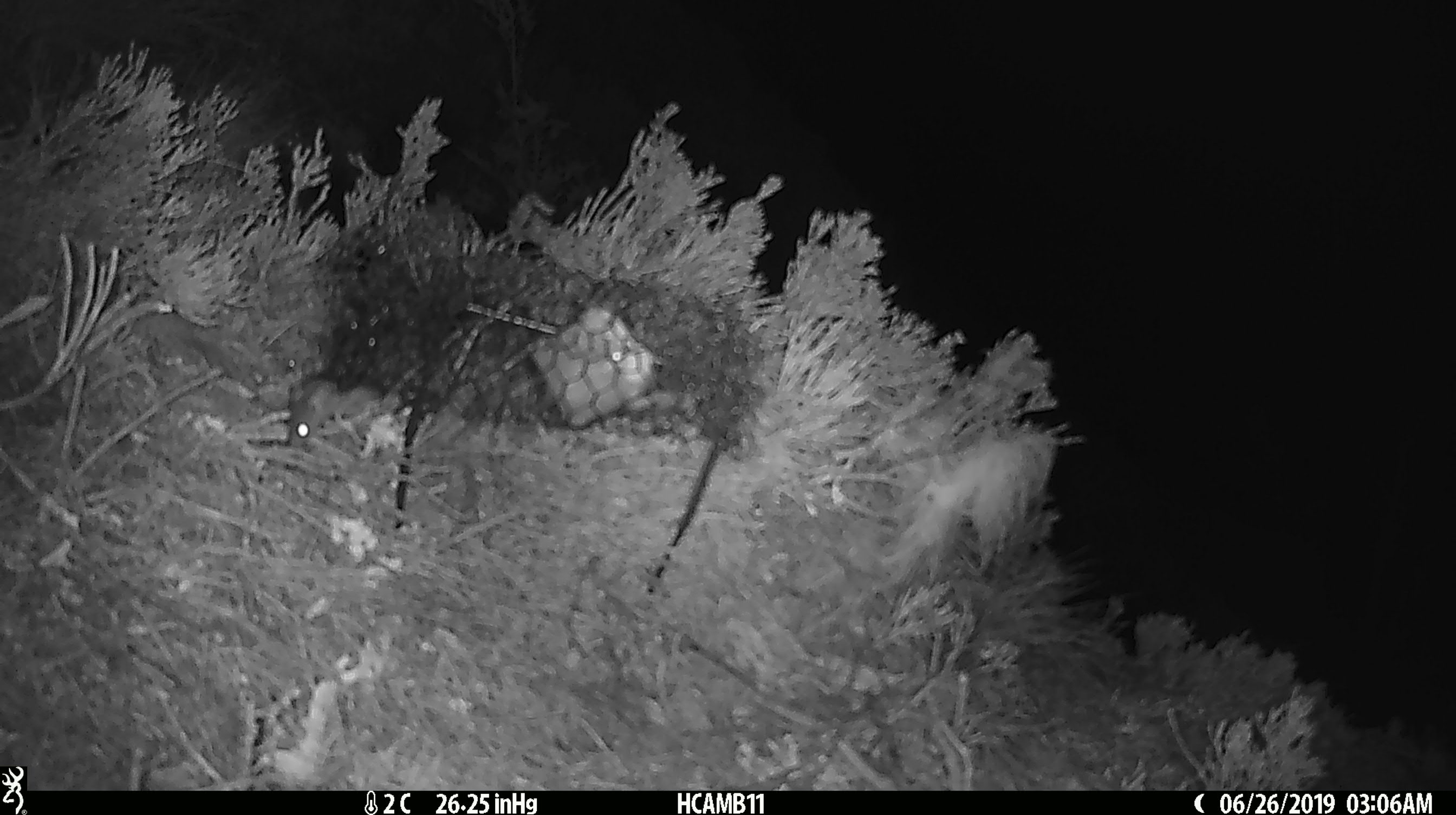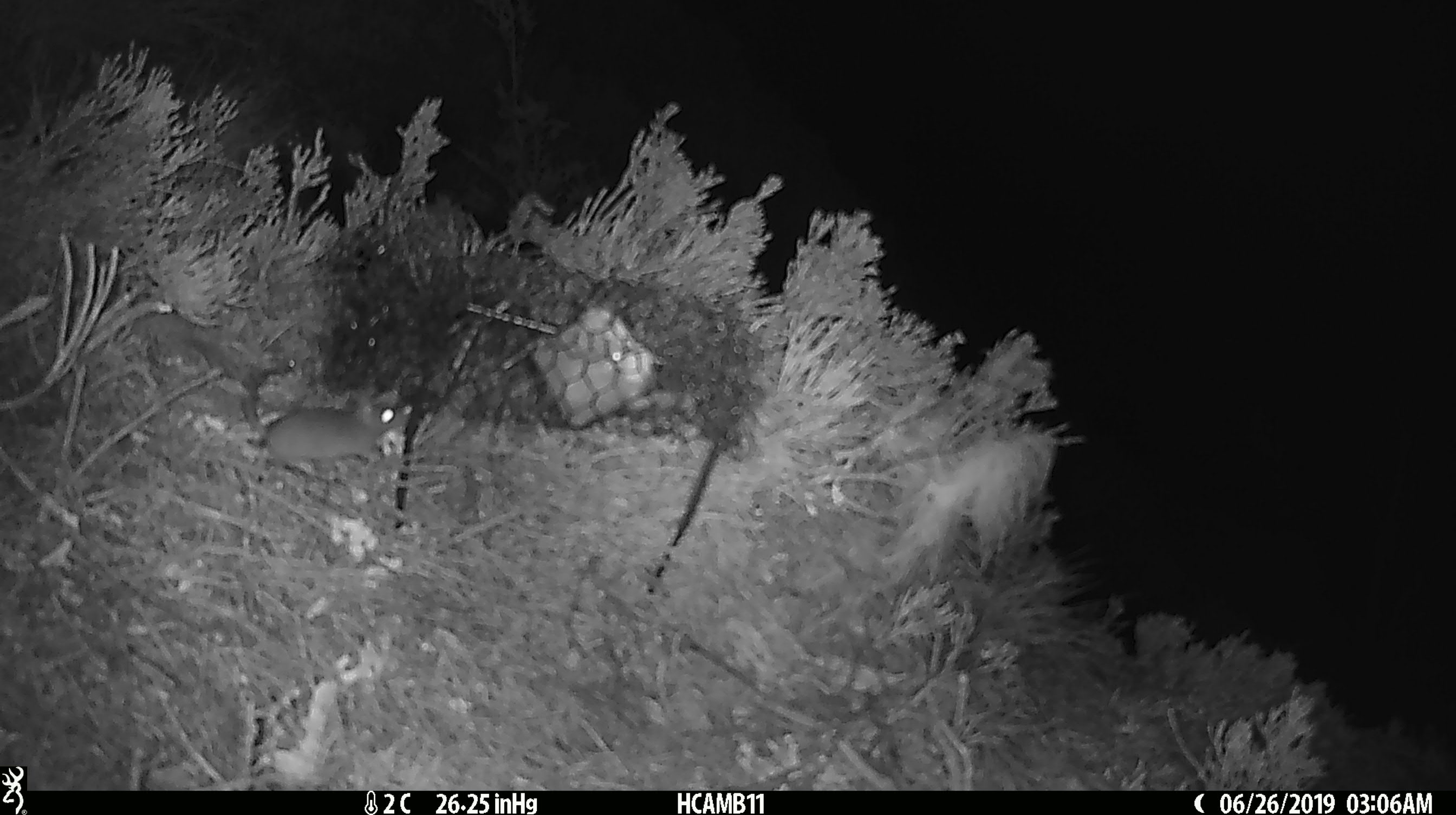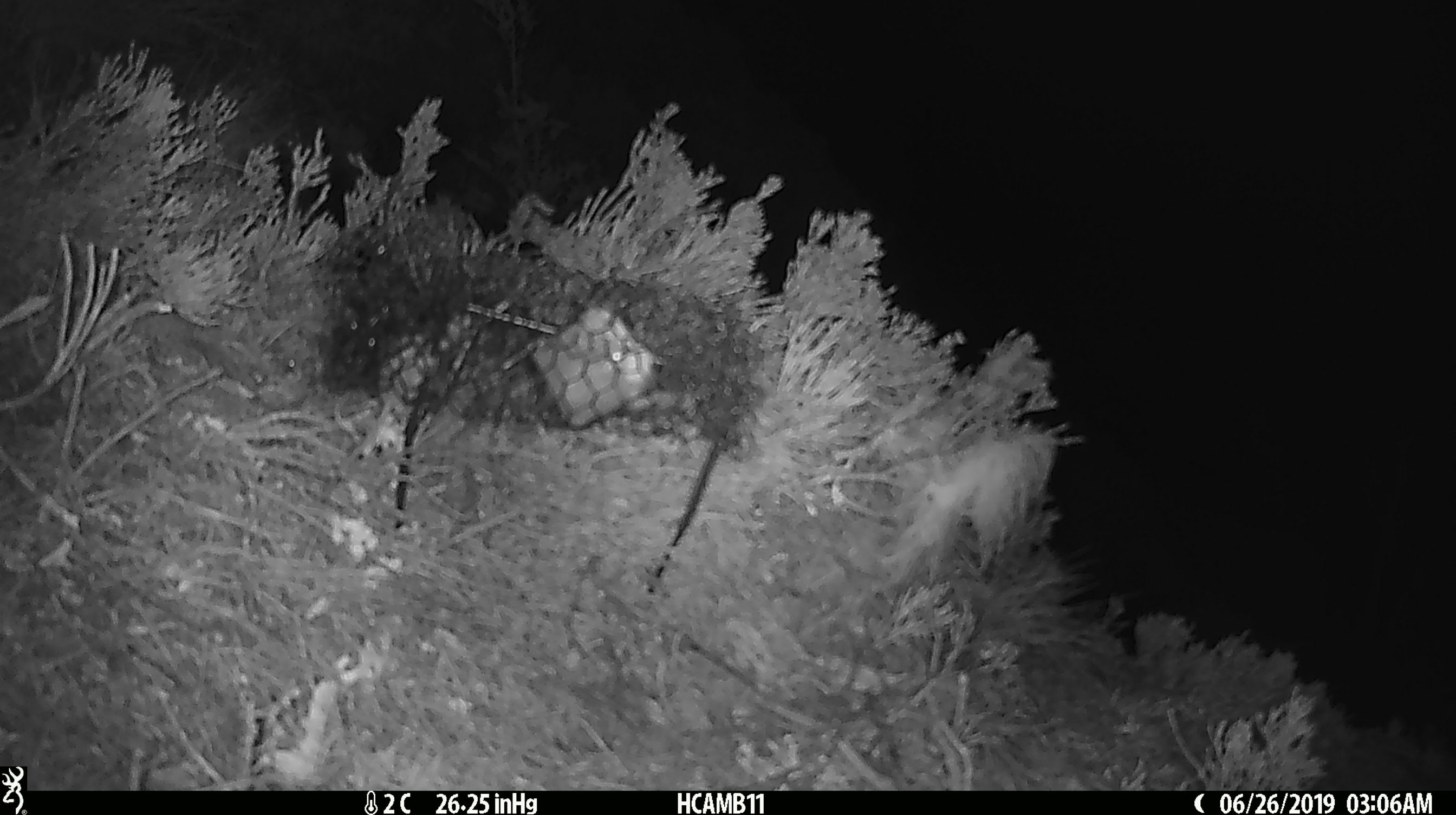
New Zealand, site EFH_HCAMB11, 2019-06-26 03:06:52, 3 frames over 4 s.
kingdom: Animalia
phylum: Chordata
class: Mammalia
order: Rodentia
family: Muridae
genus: Mus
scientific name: Mus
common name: mouse